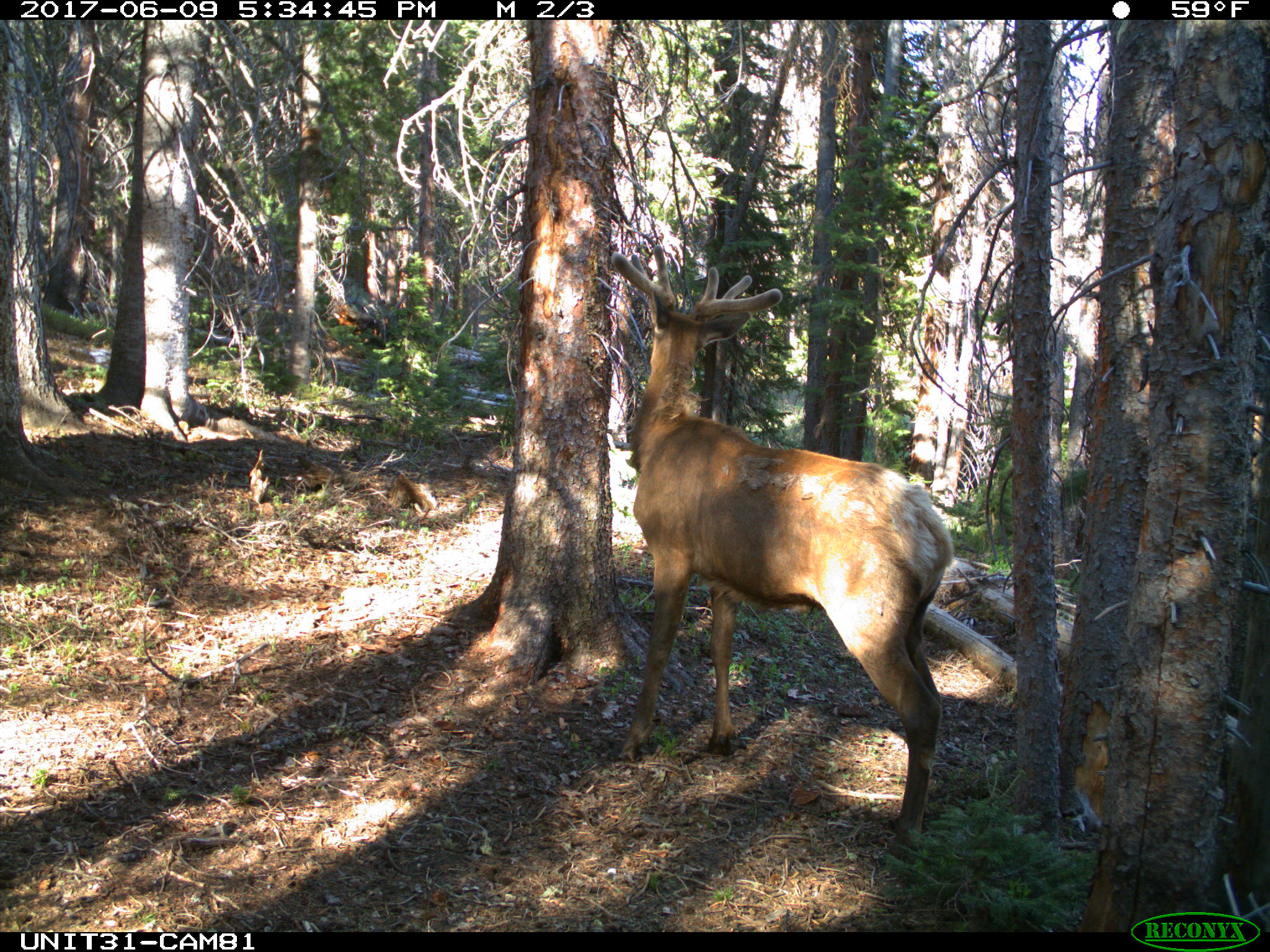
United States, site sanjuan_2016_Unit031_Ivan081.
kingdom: Animalia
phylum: Chordata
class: Mammalia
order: Artiodactyla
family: Cervidae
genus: Cervus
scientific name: Cervus elaphus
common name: red deer